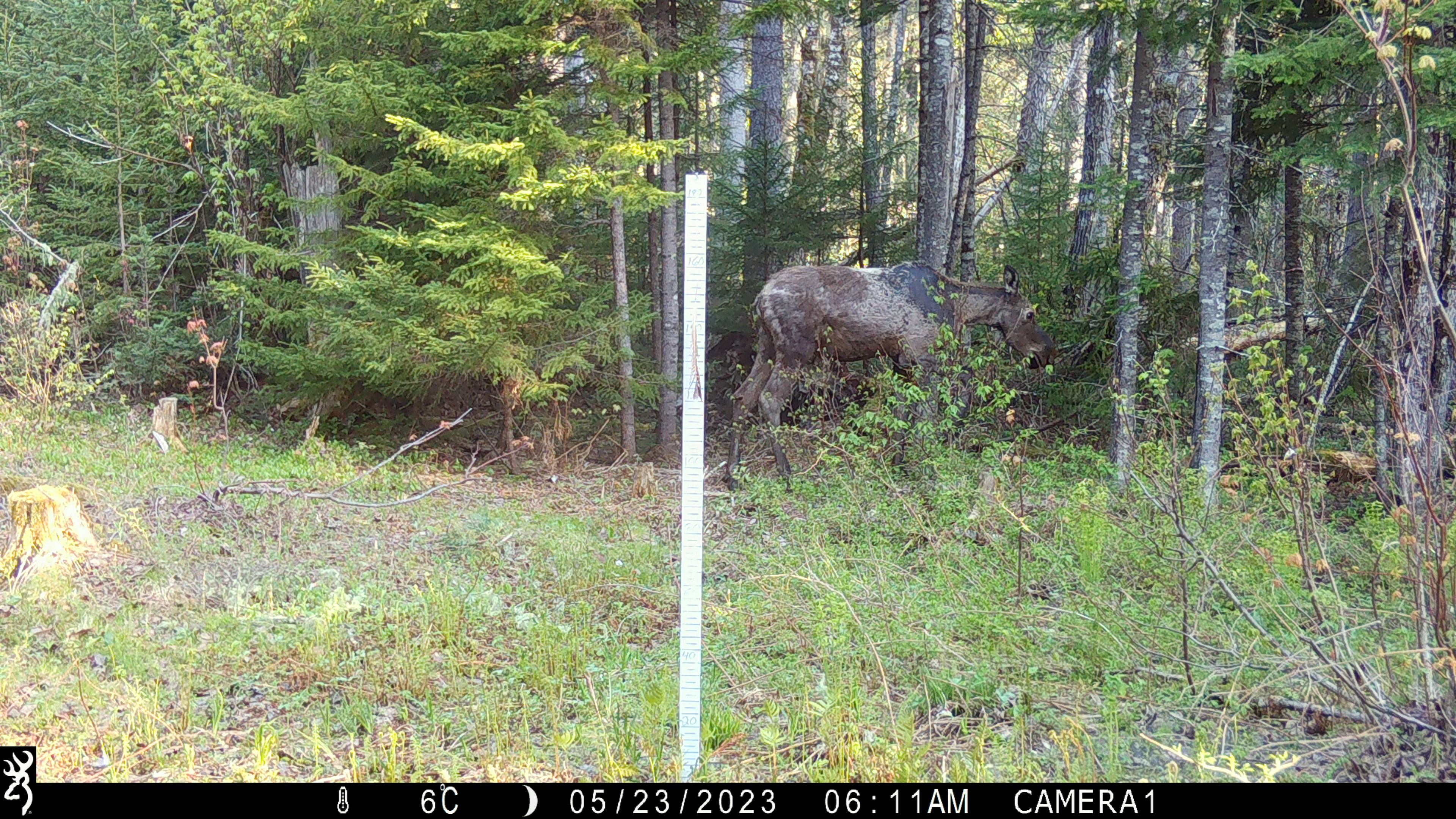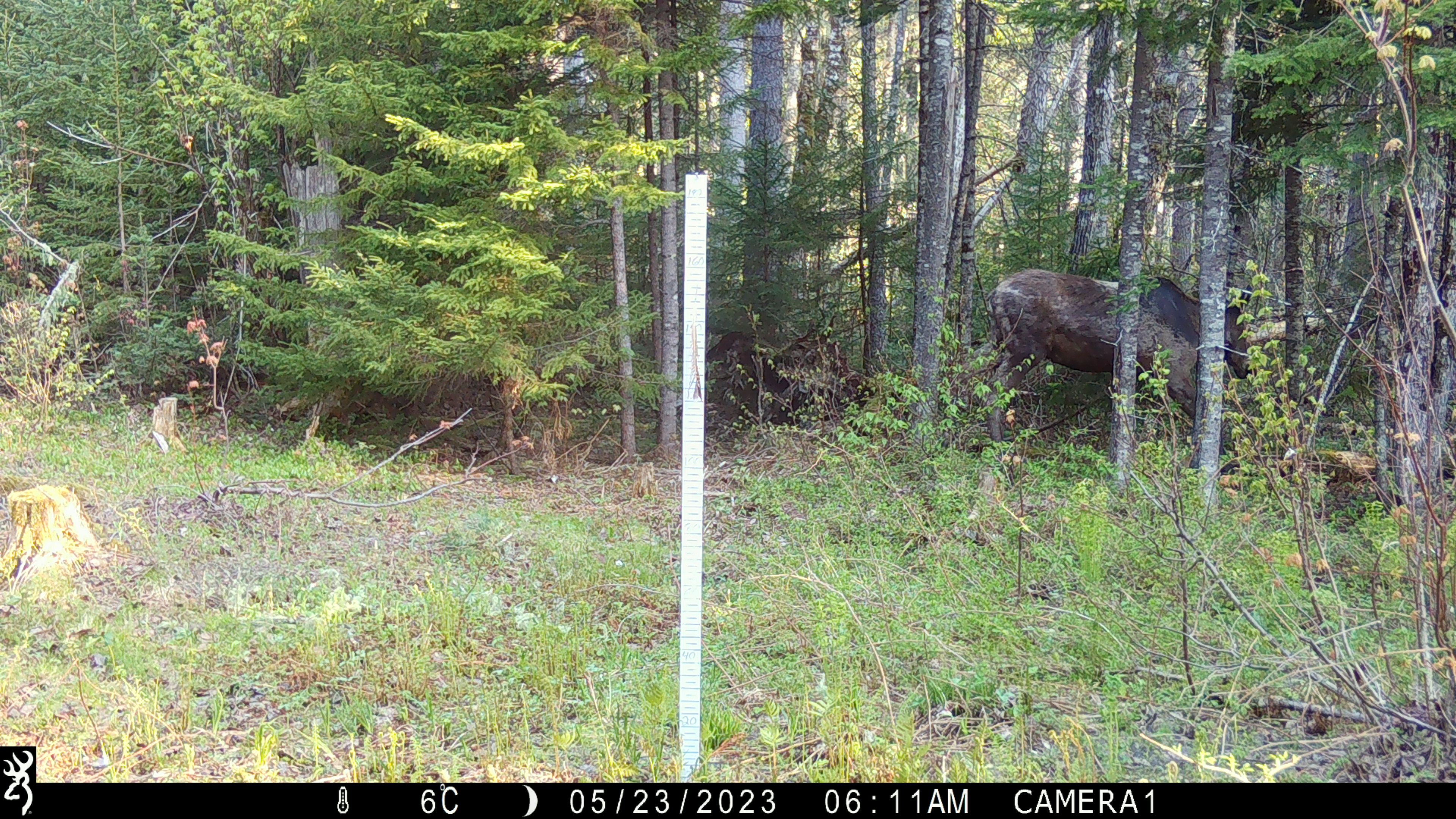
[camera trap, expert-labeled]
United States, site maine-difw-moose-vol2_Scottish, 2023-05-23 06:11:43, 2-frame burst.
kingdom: Animalia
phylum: Chordata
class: Mammalia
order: Artiodactyla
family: Cervidae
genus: Alces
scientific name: Alces alces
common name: moose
Moose (Alces alces).